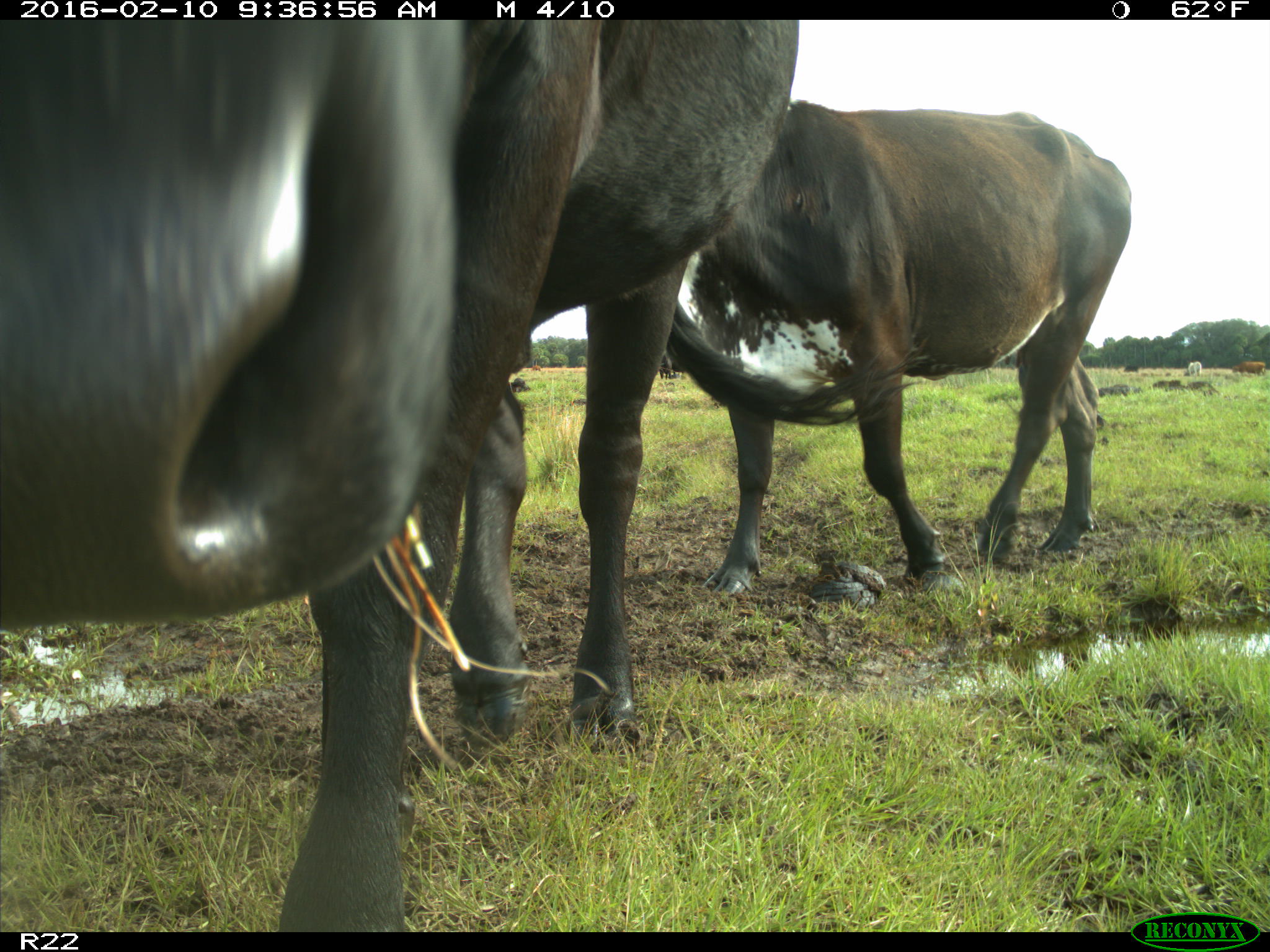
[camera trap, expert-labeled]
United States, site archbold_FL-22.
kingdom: Animalia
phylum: Chordata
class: Mammalia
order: Artiodactyla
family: Bovidae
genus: Bos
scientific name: Bos taurus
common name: domestic cow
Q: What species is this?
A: Bos taurus (domestic cow).